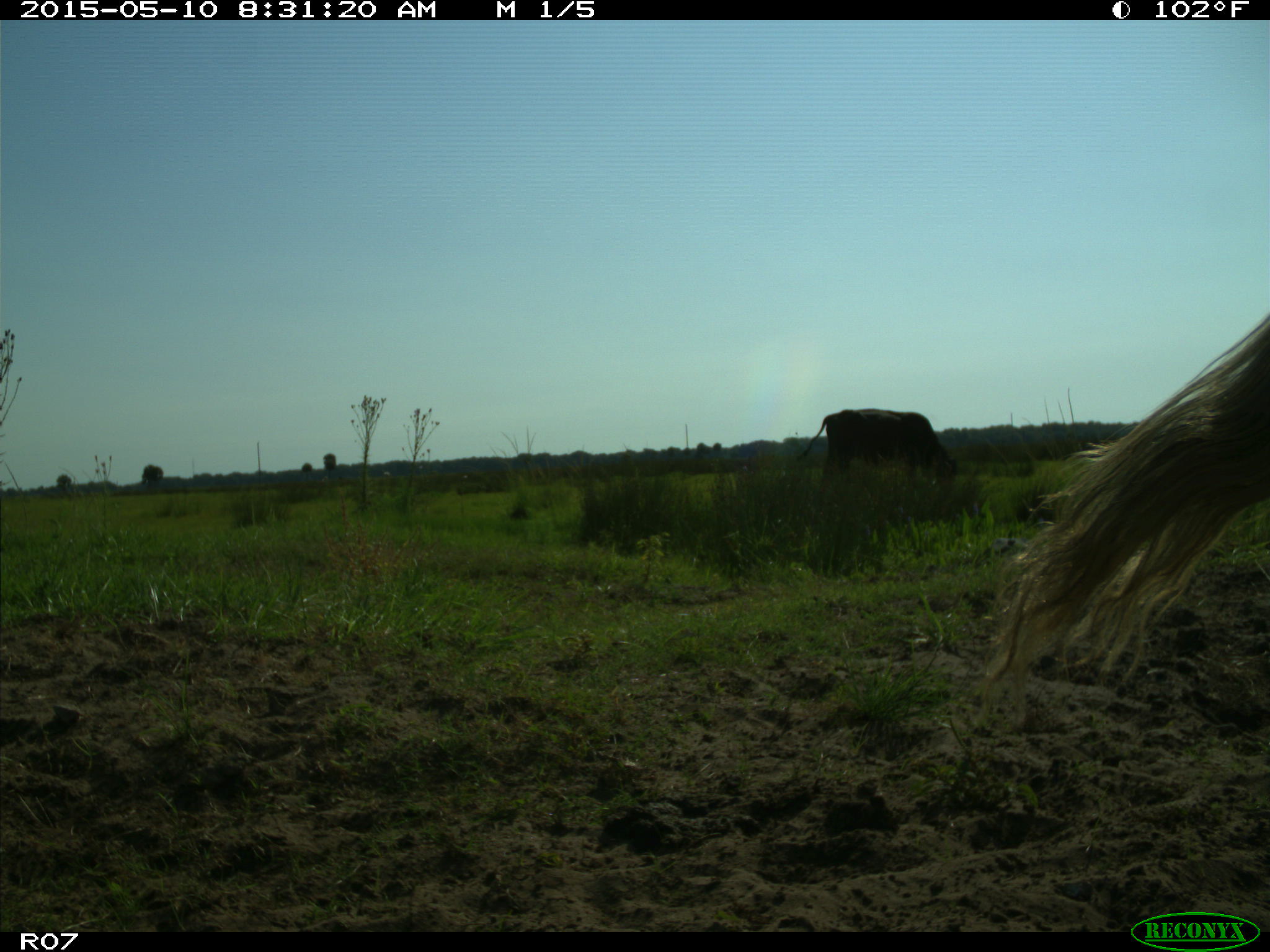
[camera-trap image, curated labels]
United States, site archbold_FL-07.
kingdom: Animalia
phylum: Chordata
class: Mammalia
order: Artiodactyla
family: Bovidae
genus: Bos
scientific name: Bos taurus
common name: domestic cow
Bos taurus (domestic cow).